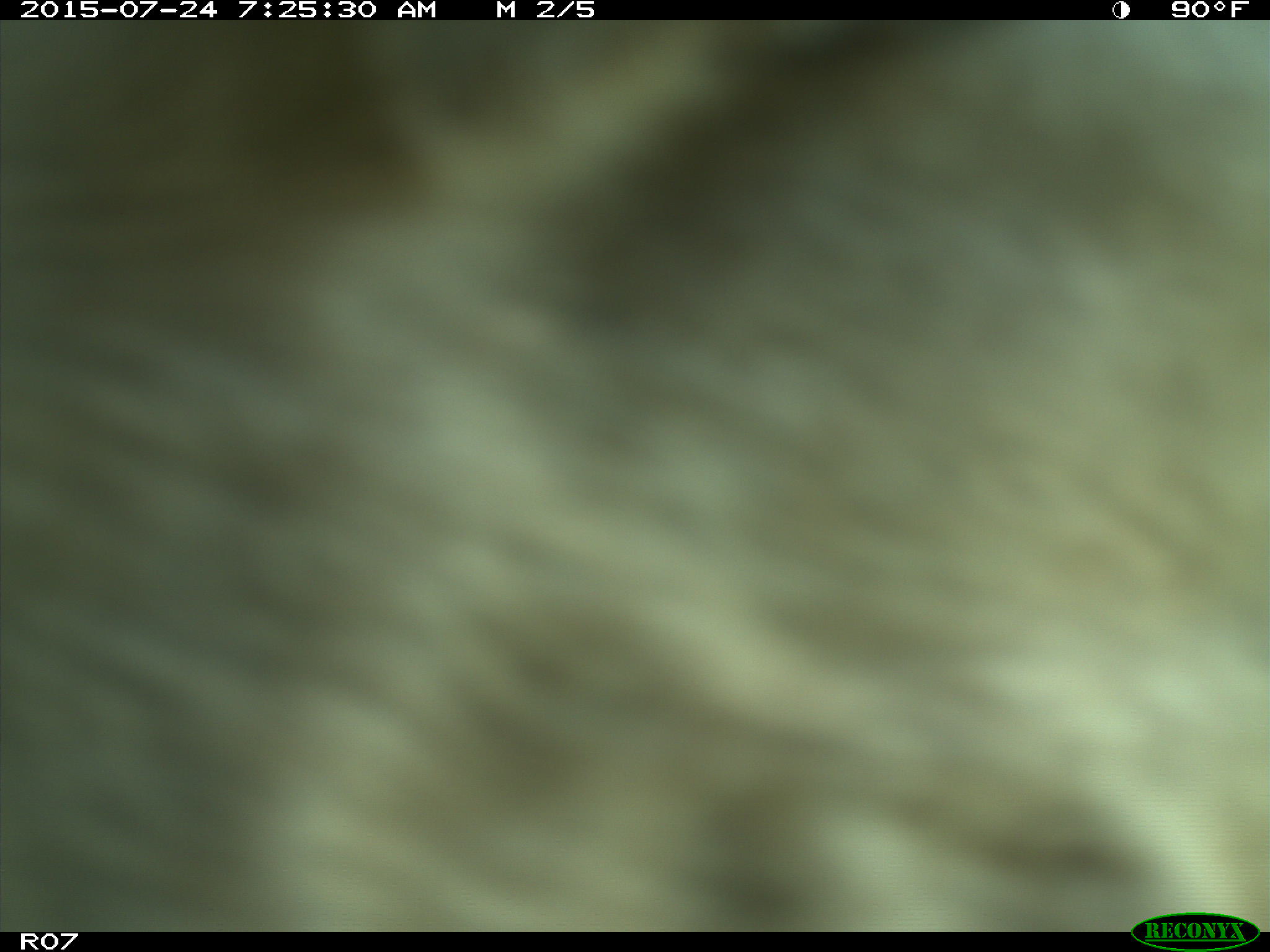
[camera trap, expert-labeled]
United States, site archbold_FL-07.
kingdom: Animalia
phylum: Chordata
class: Mammalia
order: Artiodactyla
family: Bovidae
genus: Bos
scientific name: Bos taurus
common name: domestic cow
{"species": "Bos taurus (domestic cow)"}